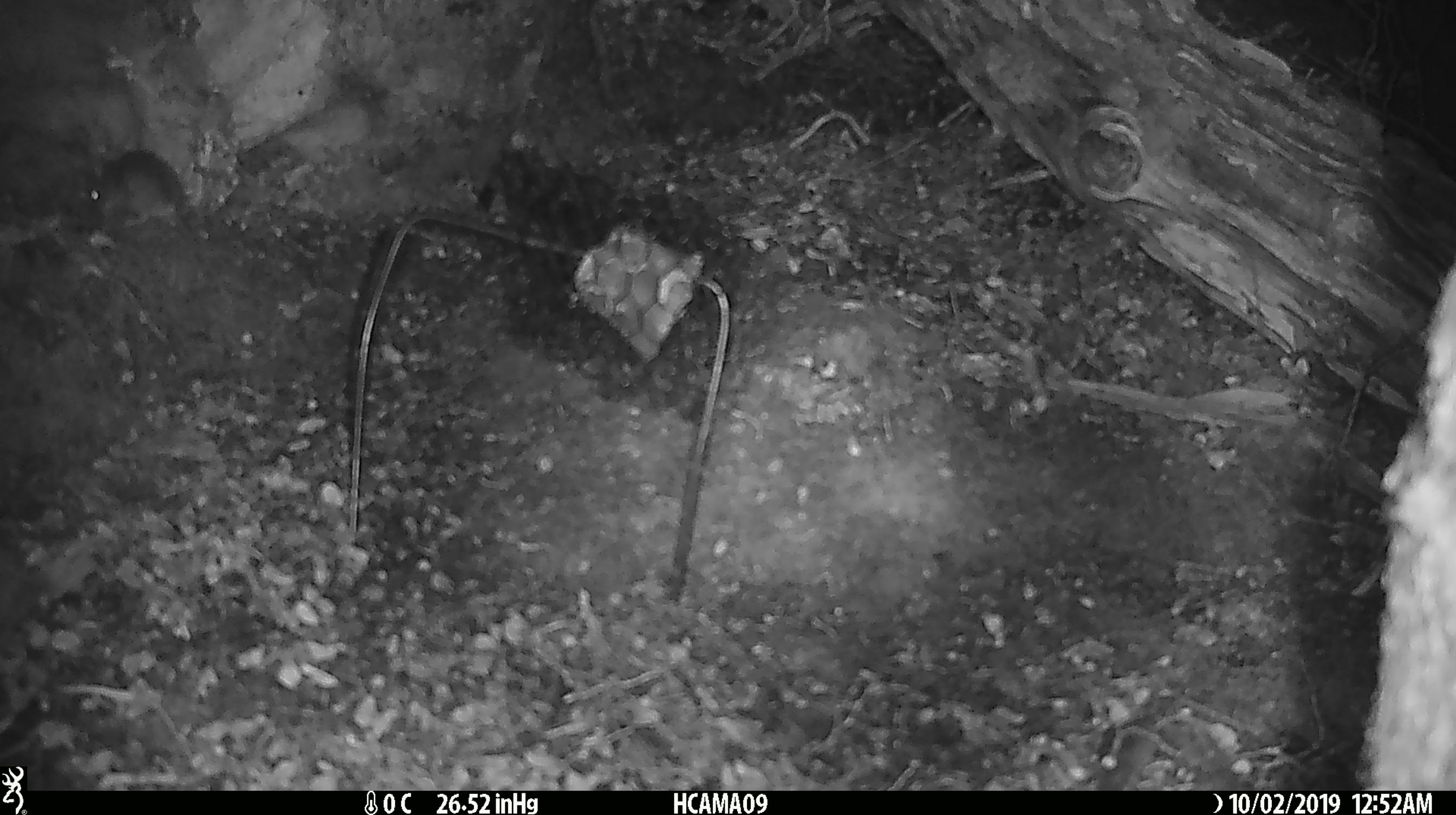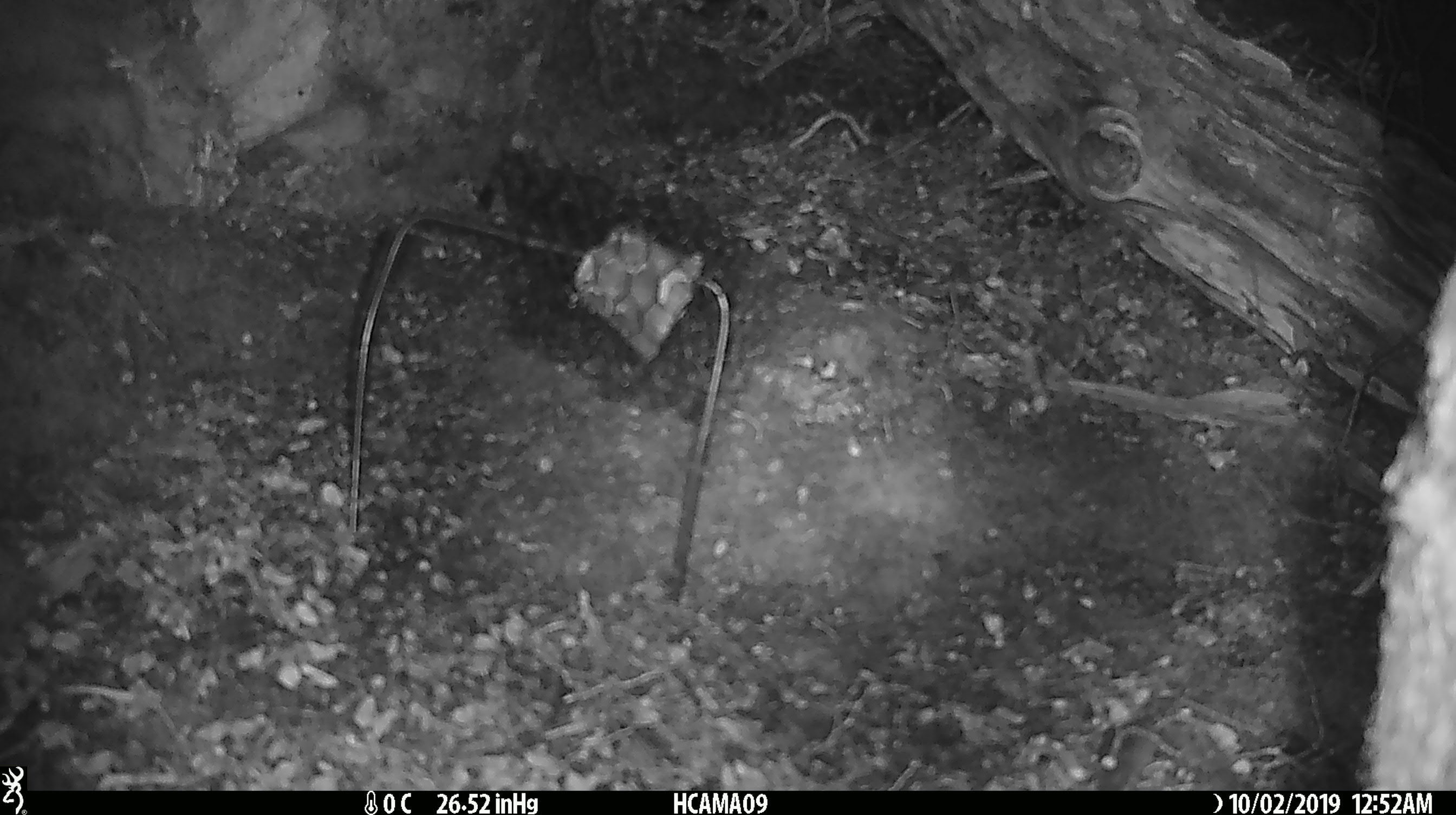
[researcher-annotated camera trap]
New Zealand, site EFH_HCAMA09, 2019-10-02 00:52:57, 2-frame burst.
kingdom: Animalia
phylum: Chordata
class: Mammalia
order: Rodentia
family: Muridae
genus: Mus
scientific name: Mus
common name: mouse